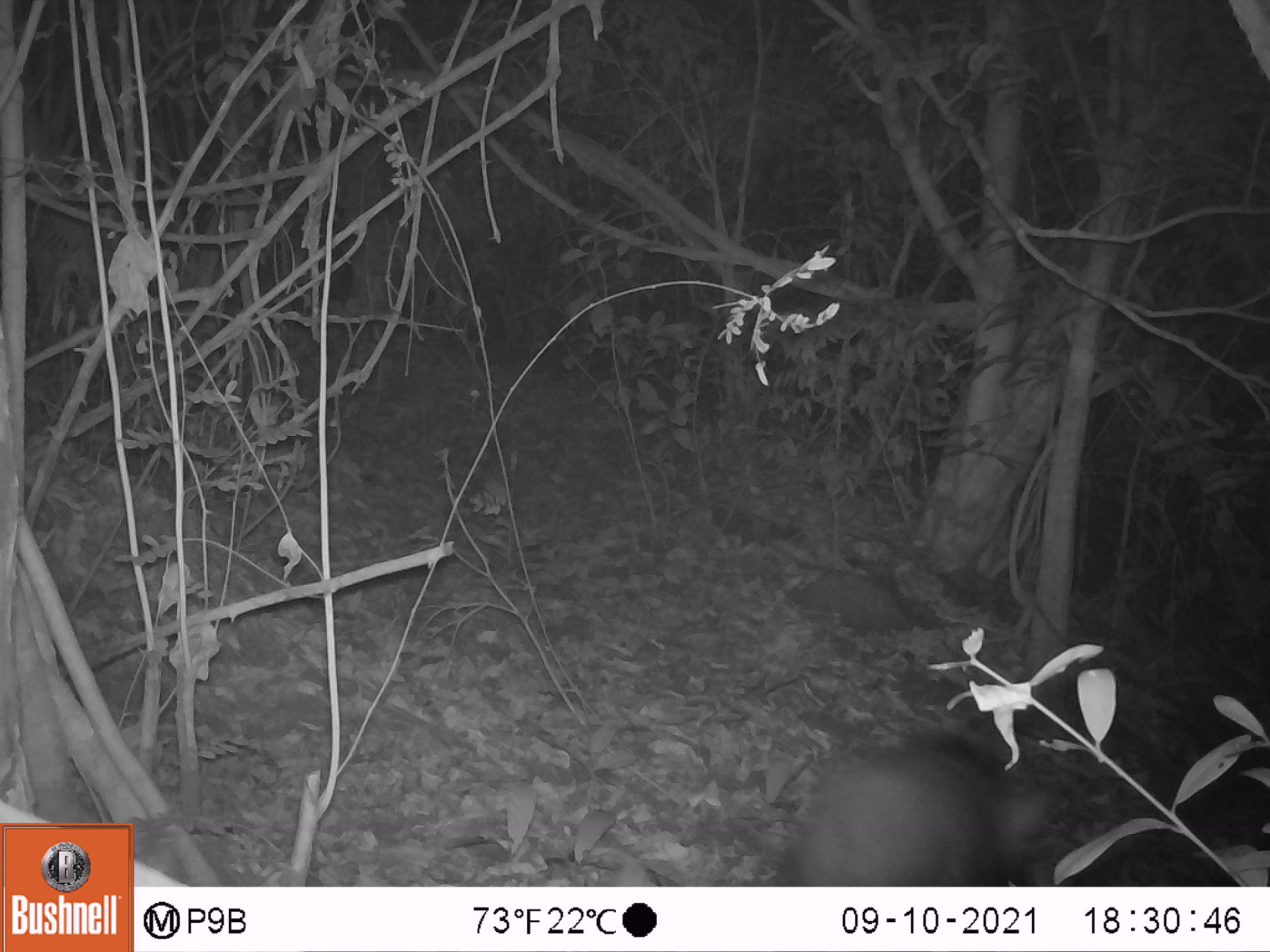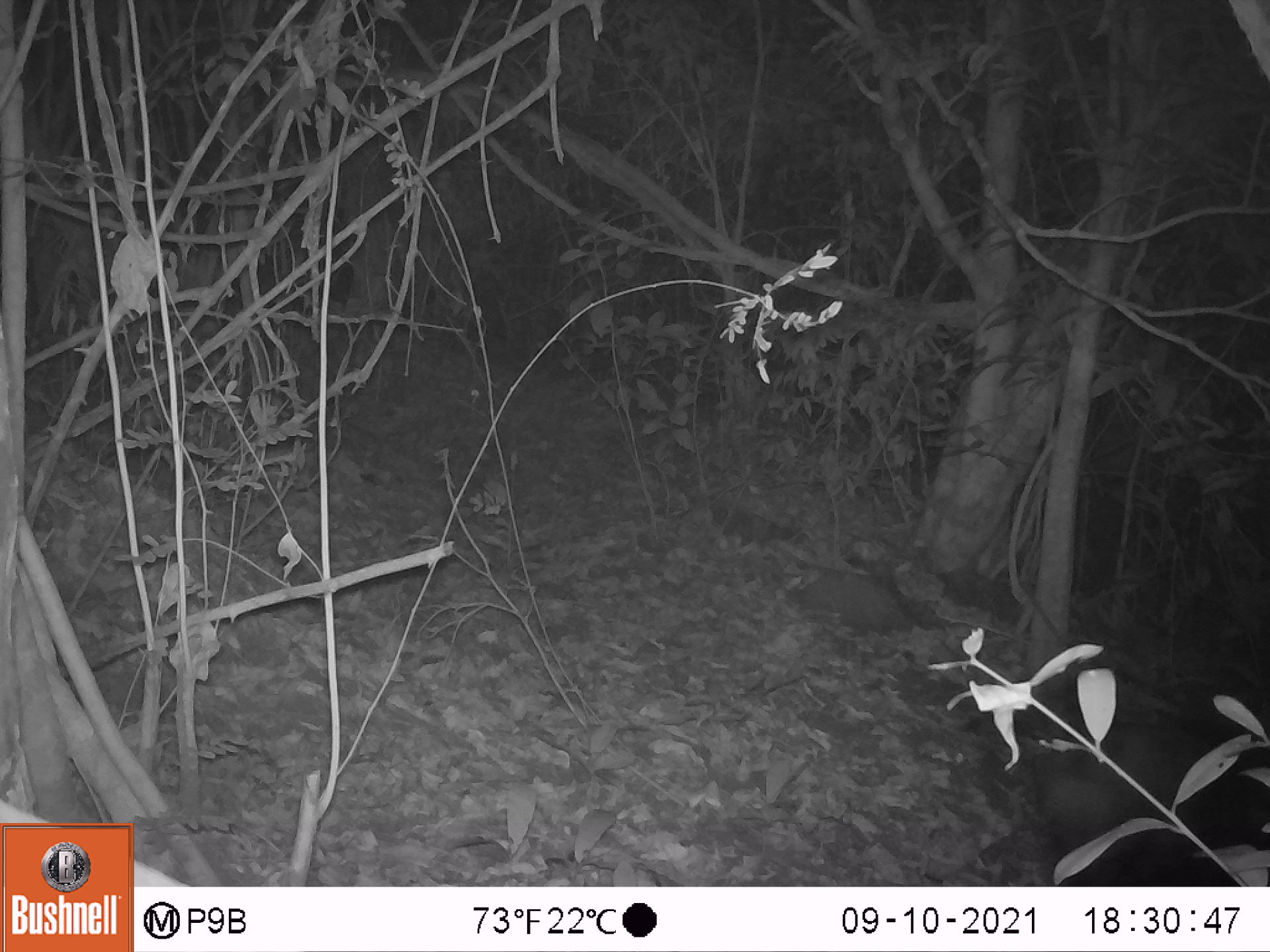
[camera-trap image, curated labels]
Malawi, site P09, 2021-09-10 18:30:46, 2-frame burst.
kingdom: Animalia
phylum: Chordata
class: Mammalia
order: Artiodactyla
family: Suidae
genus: Potamochoerus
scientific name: Potamochoerus larvatus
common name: bushpig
Bushpig (Potamochoerus larvatus), count 1.